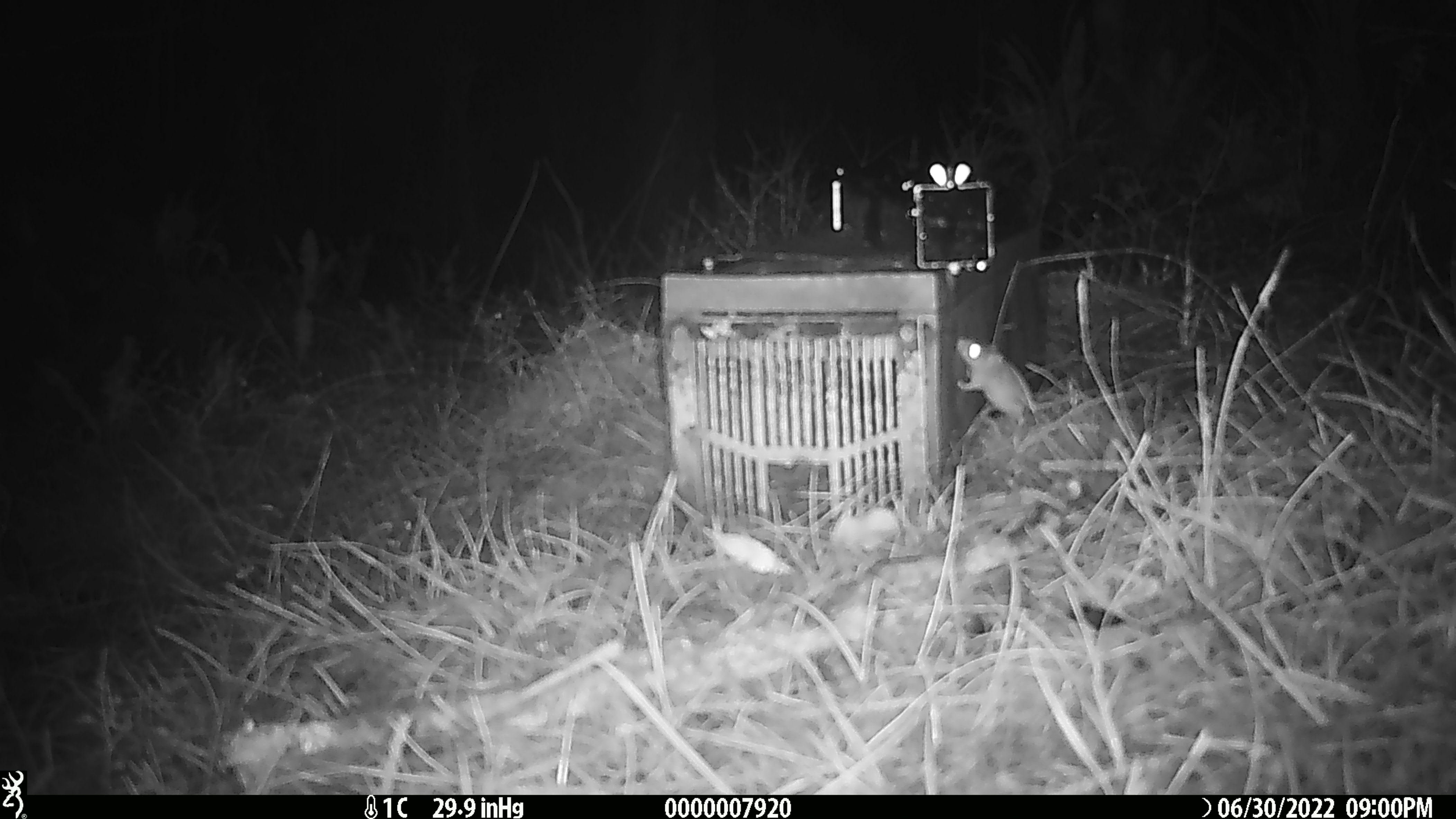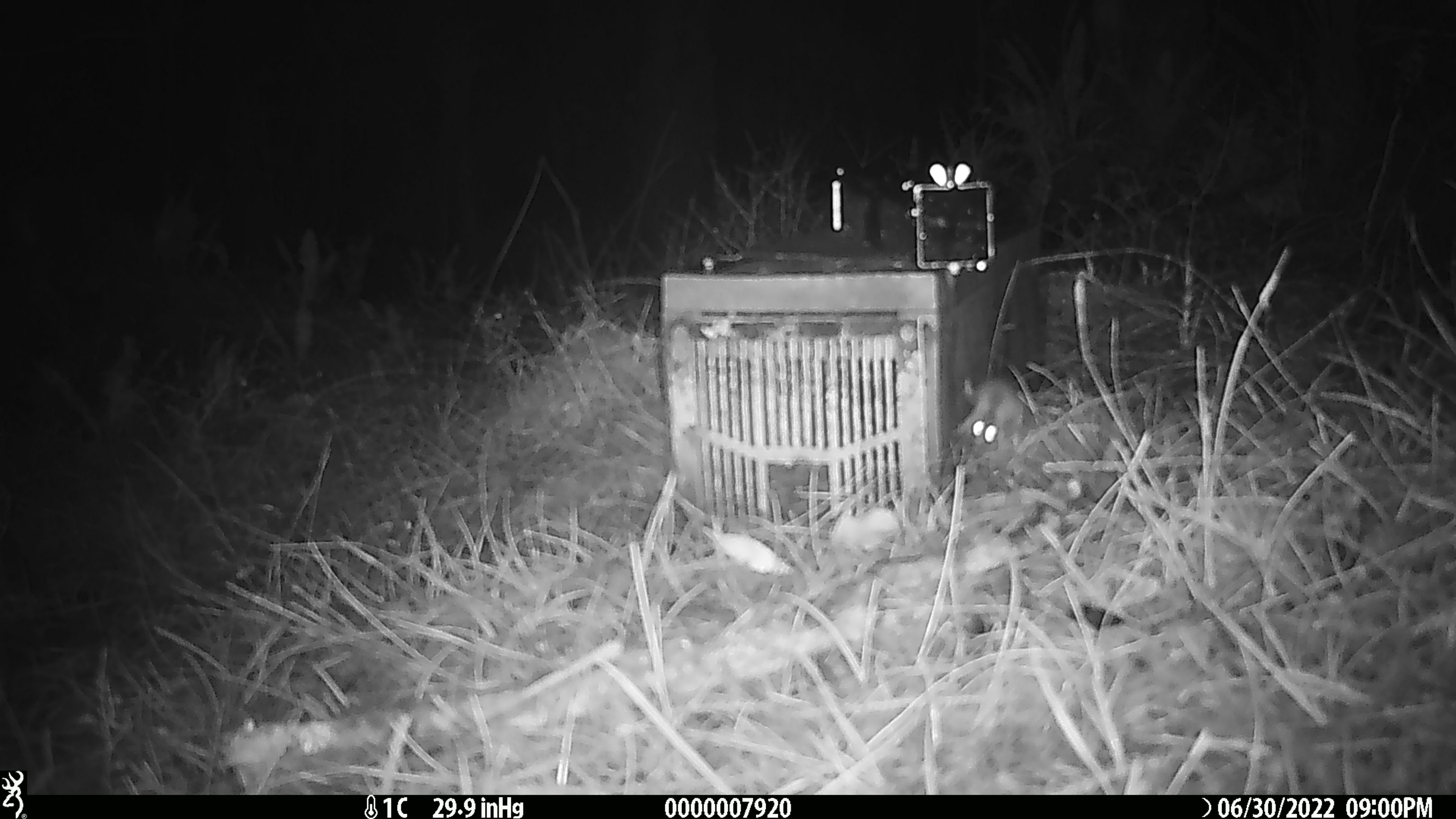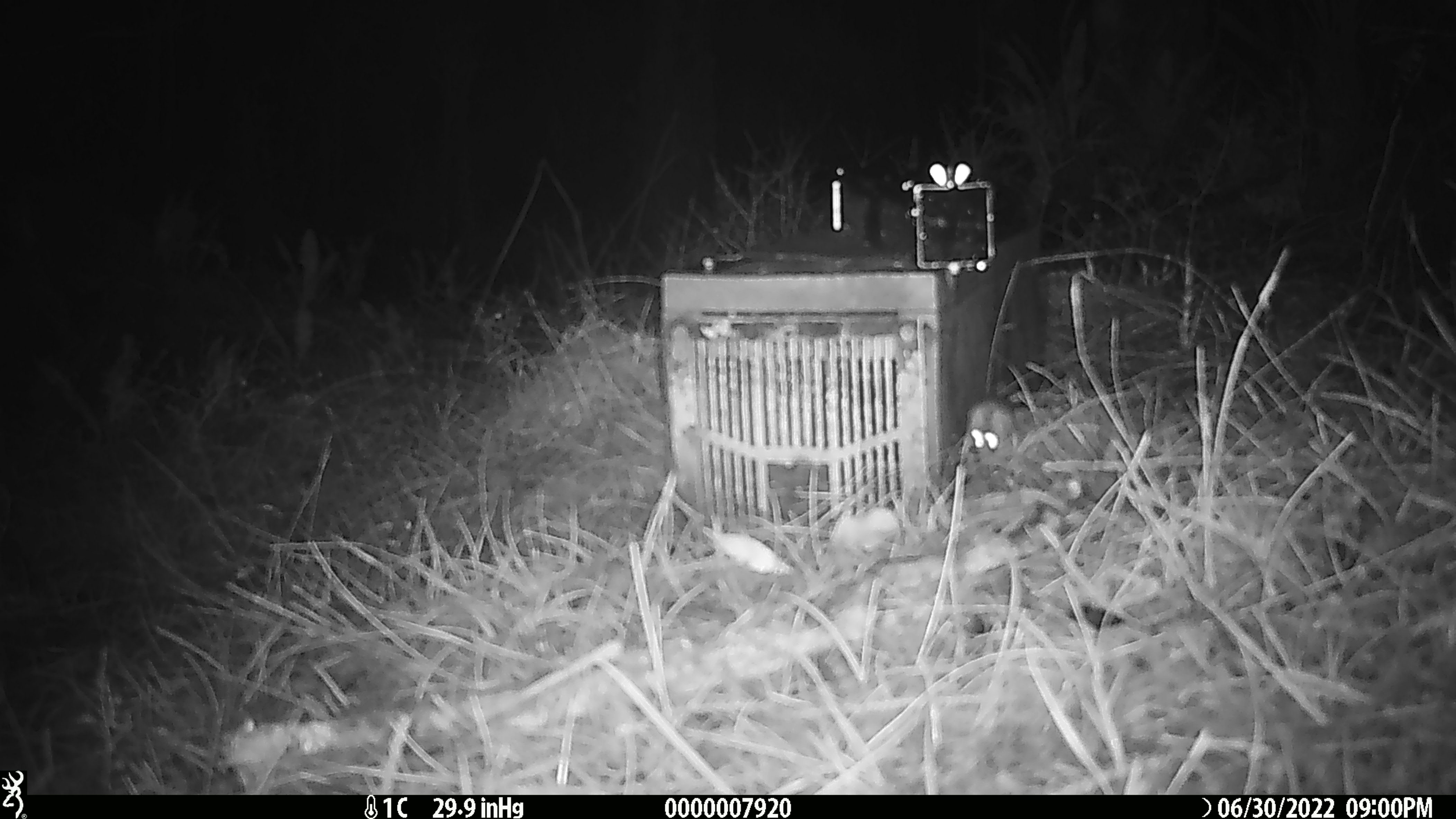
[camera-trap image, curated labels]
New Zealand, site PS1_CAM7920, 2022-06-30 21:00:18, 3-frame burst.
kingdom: Animalia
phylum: Chordata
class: Mammalia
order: Rodentia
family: Muridae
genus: Mus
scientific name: Mus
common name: mouse